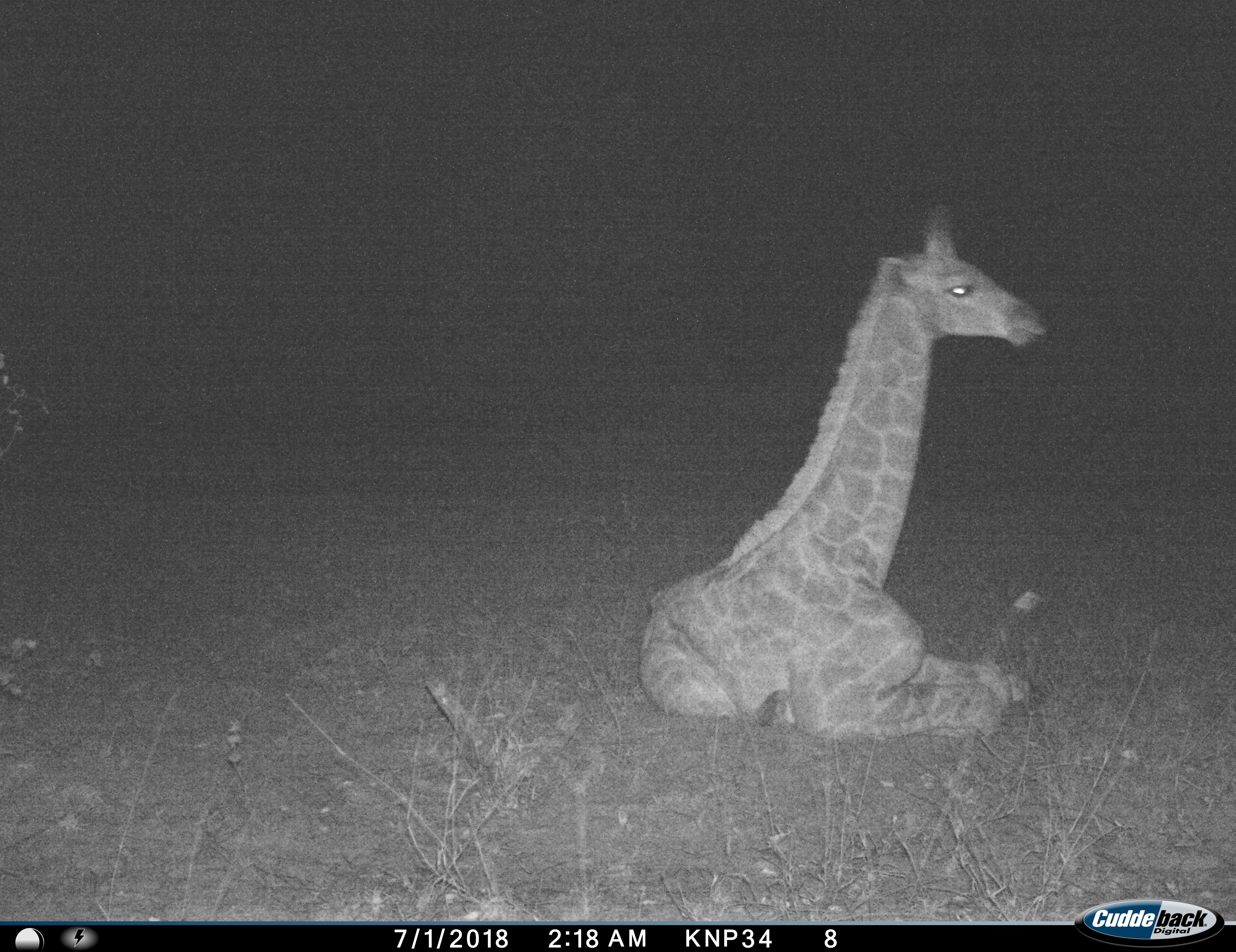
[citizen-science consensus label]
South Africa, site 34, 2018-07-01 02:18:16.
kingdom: Animalia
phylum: Chordata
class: Mammalia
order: Artiodactyla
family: Giraffidae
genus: Giraffa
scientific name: Giraffa camelopardalis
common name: giraffe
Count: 1.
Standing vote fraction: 0%.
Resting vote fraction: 90%.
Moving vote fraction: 10%.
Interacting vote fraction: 0%.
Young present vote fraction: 70%.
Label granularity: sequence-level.